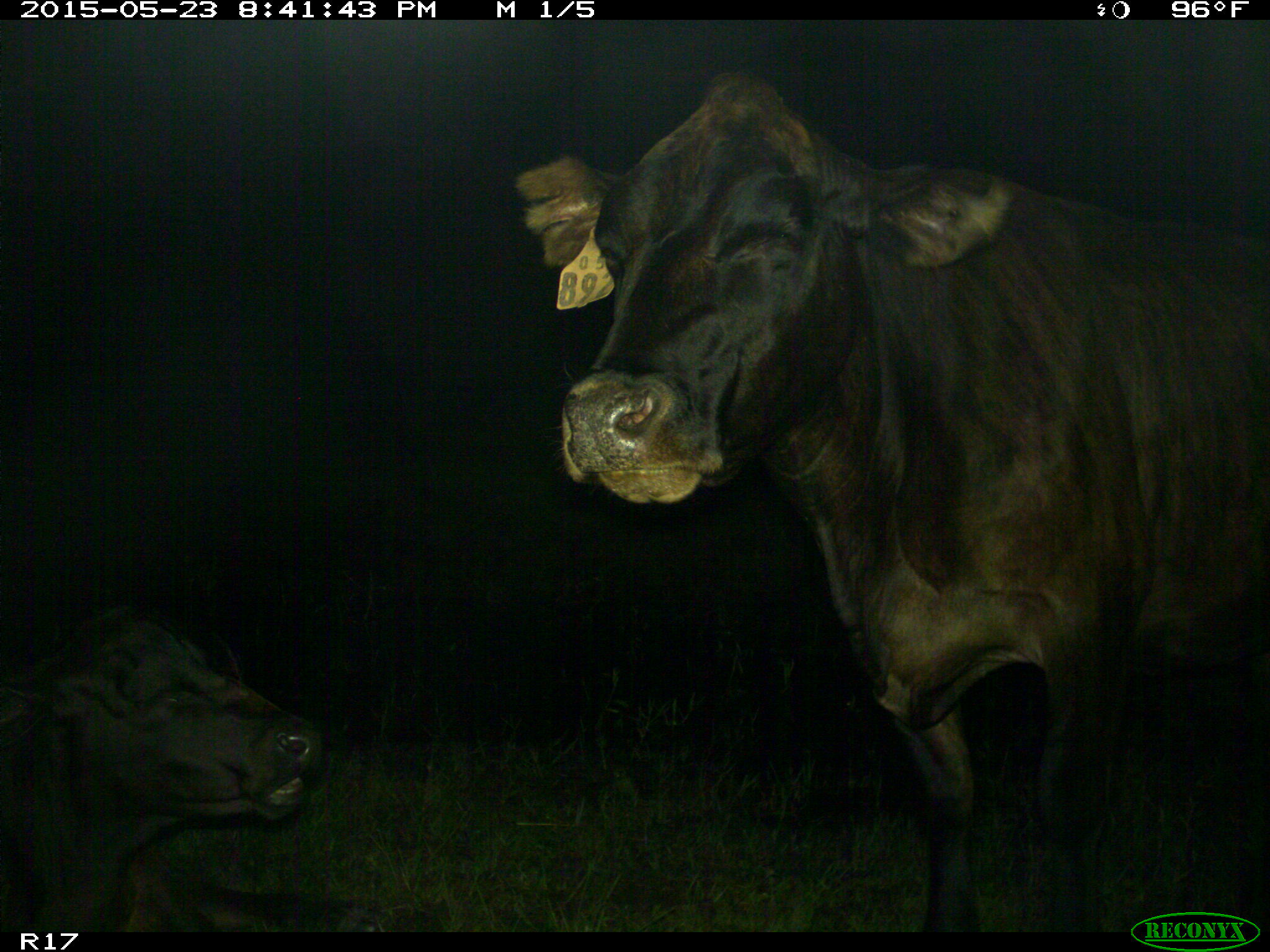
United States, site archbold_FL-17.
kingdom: Animalia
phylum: Chordata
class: Mammalia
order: Artiodactyla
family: Bovidae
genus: Bos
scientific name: Bos taurus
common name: domestic cow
Bos taurus (domestic cow).